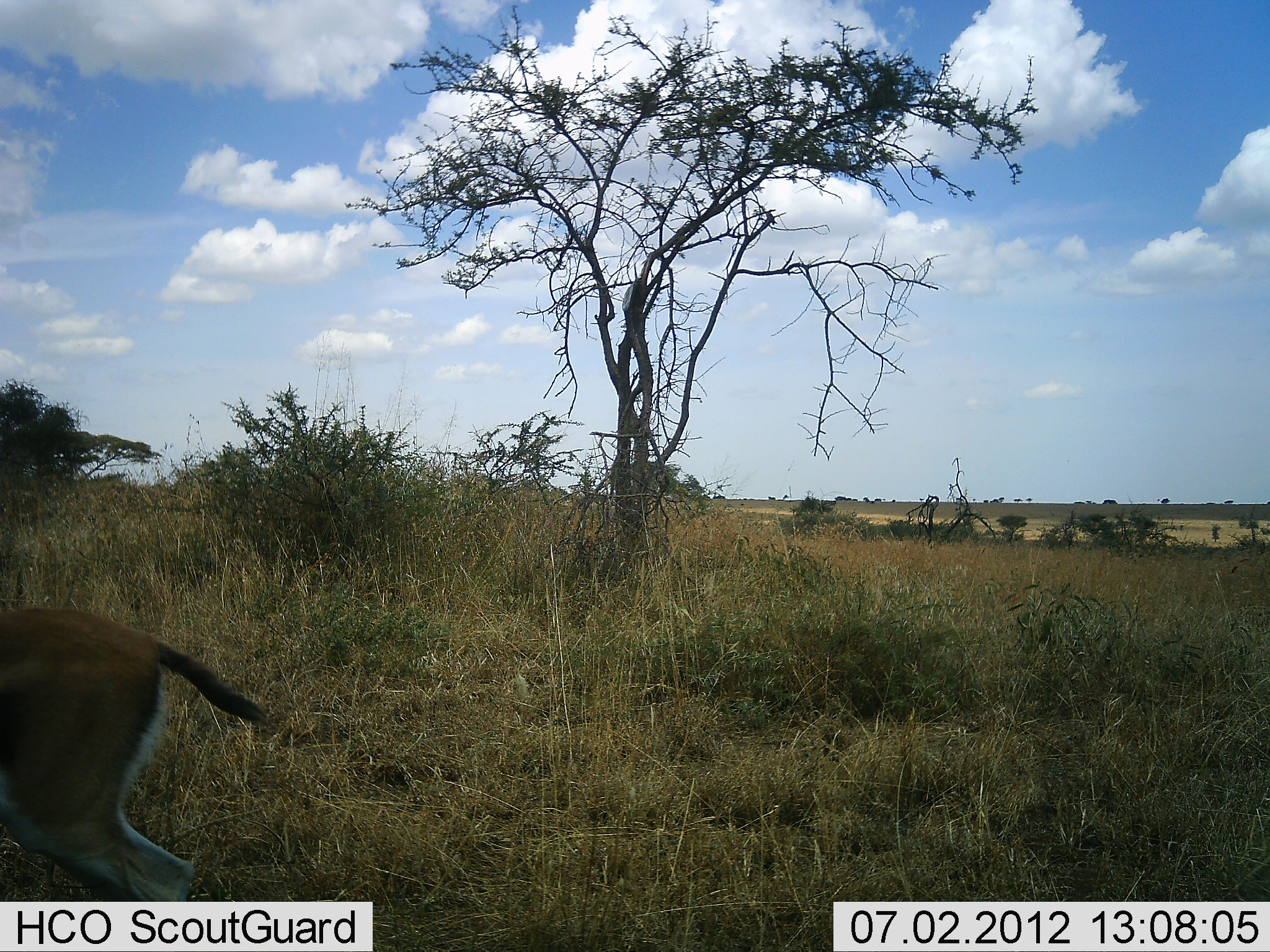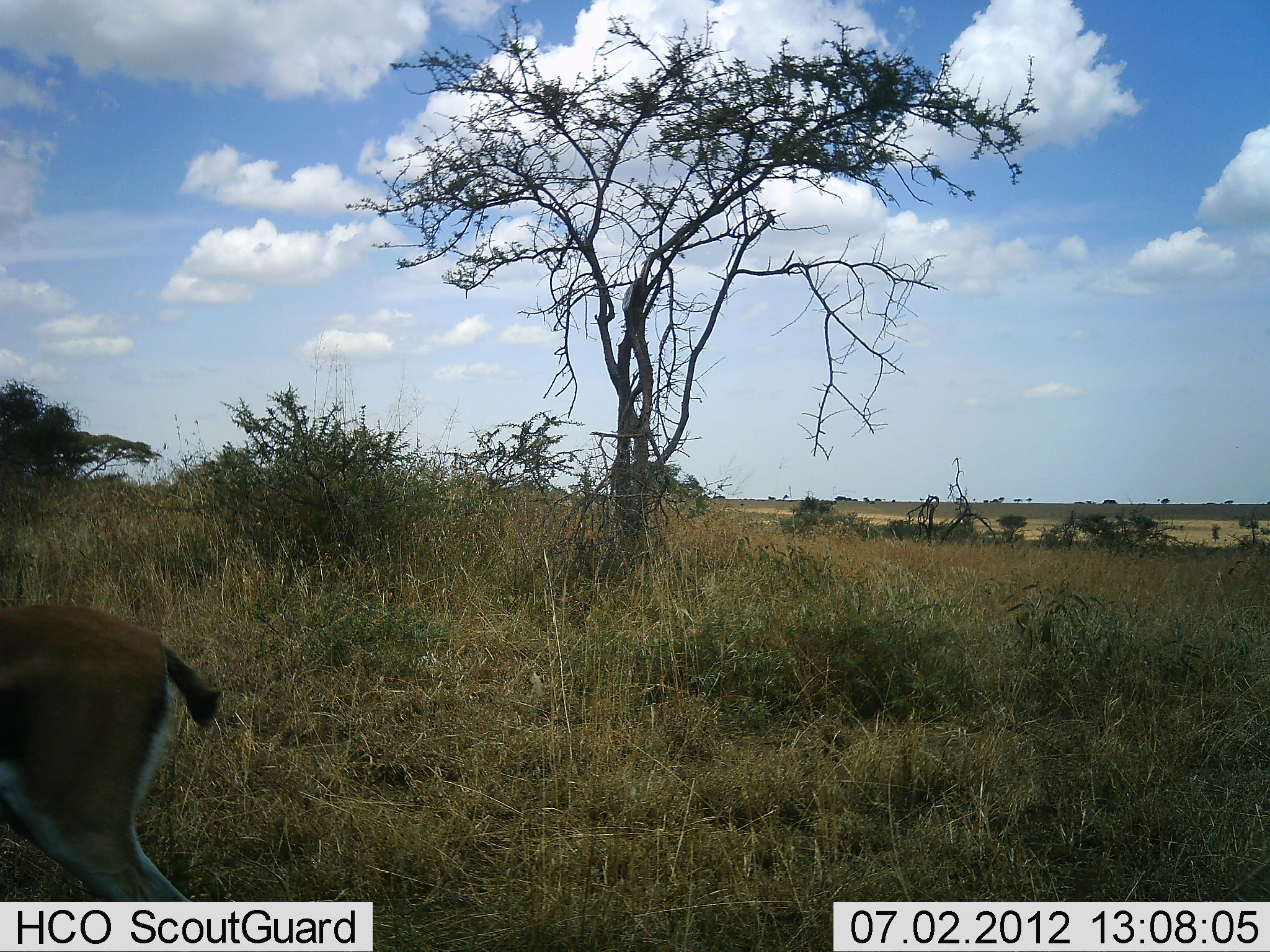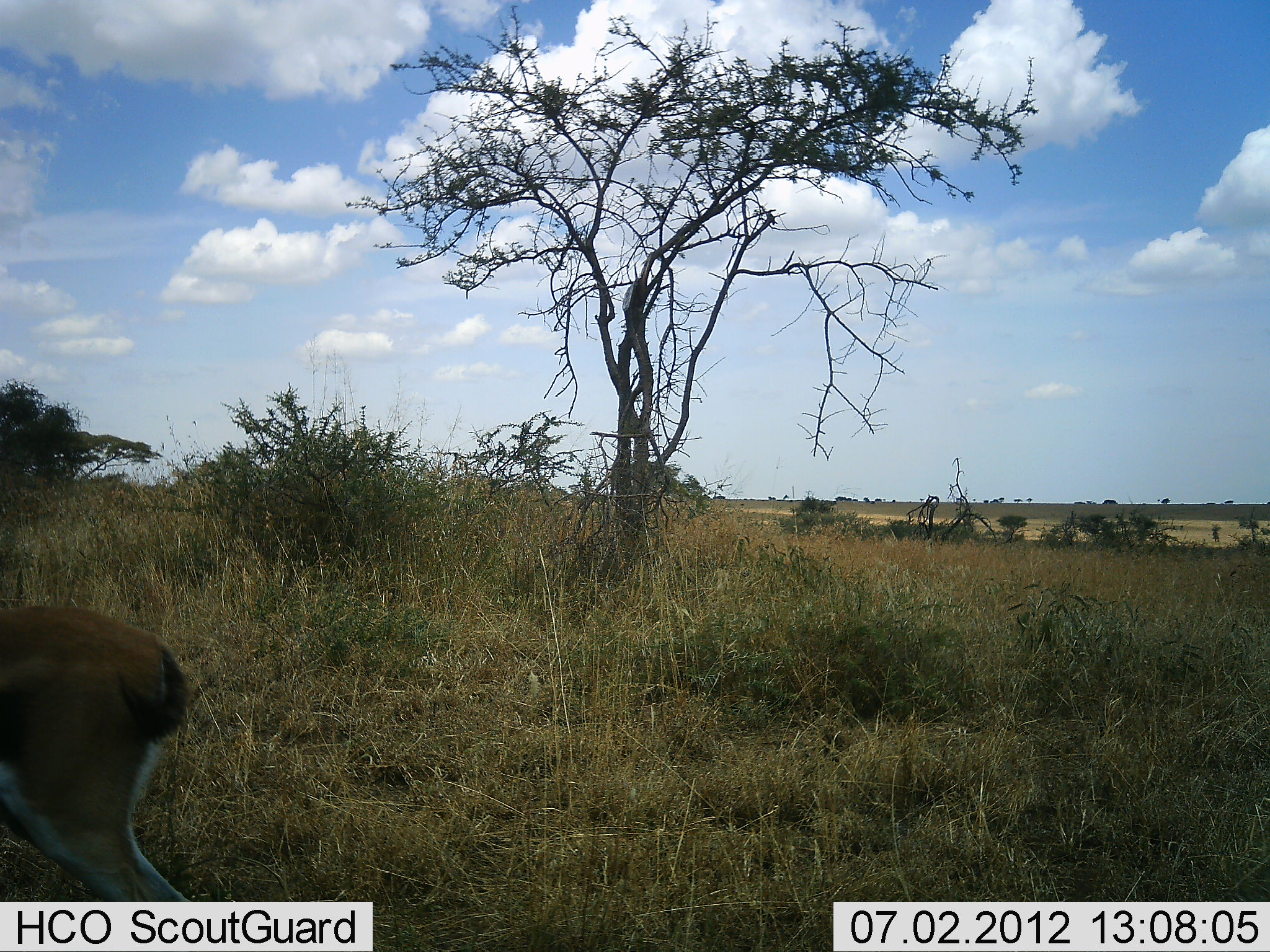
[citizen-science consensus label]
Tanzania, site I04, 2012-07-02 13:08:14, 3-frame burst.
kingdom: Animalia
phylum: Chordata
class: Mammalia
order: Artiodactyla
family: Bovidae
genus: Eudorcas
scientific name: Eudorcas thomsonii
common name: thomson's gazelle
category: gazellethomsons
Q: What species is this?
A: Gazellethomsons (thomson's gazelle) (Eudorcas thomsonii).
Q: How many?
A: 1.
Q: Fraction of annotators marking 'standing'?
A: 100%.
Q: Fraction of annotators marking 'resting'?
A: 0%.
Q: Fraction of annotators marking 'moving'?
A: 10%.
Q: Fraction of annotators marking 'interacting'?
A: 0%.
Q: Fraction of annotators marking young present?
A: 0%.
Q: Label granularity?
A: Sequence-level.